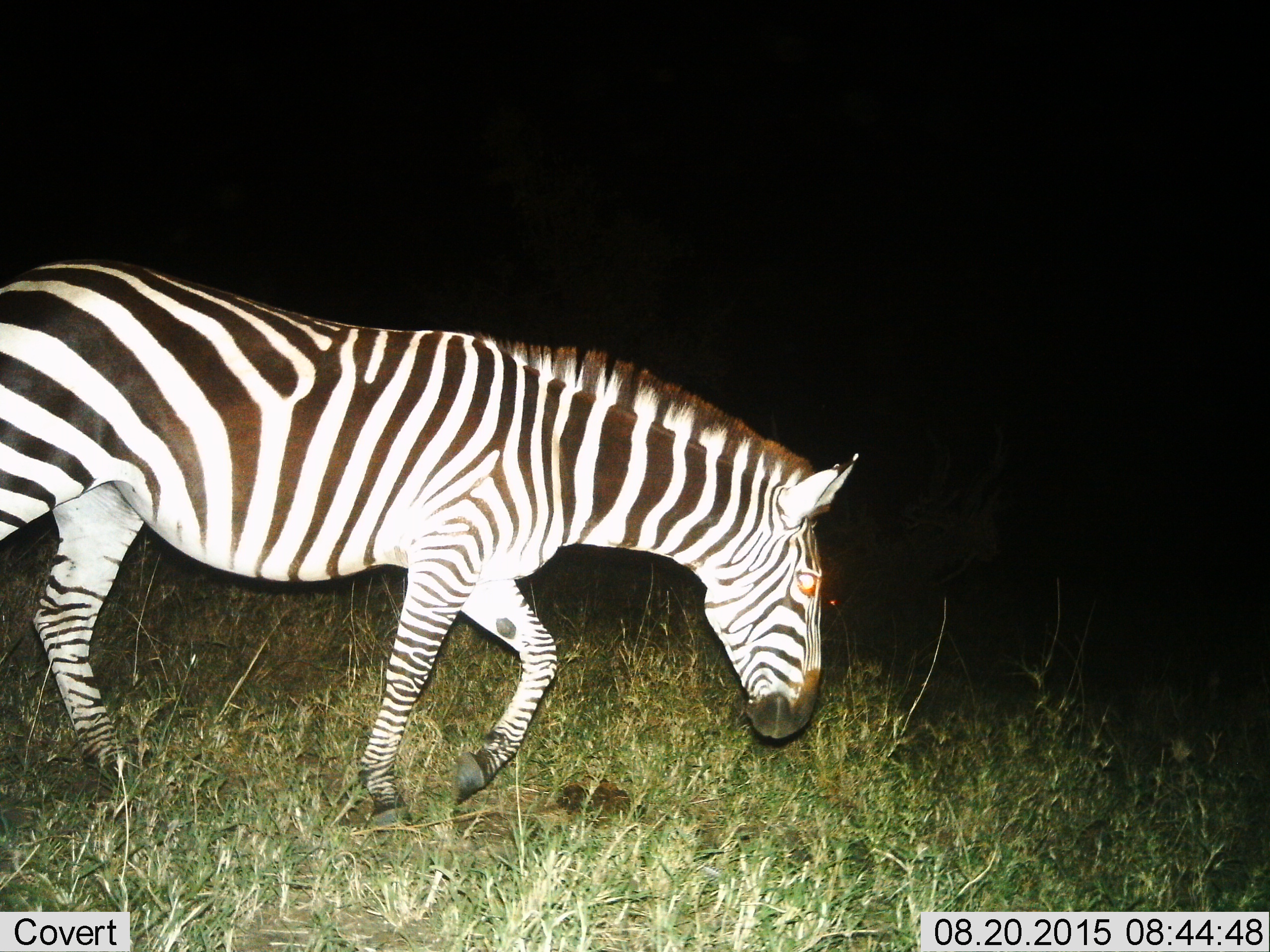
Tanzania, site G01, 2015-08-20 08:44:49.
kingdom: Animalia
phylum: Chordata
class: Mammalia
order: Perissodactyla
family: Equidae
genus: Equus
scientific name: Equus quagga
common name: plains zebra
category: zebra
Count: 1.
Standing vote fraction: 13%.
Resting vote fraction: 0%.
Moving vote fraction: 87%.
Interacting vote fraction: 0%.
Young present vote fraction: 0%.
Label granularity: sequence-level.